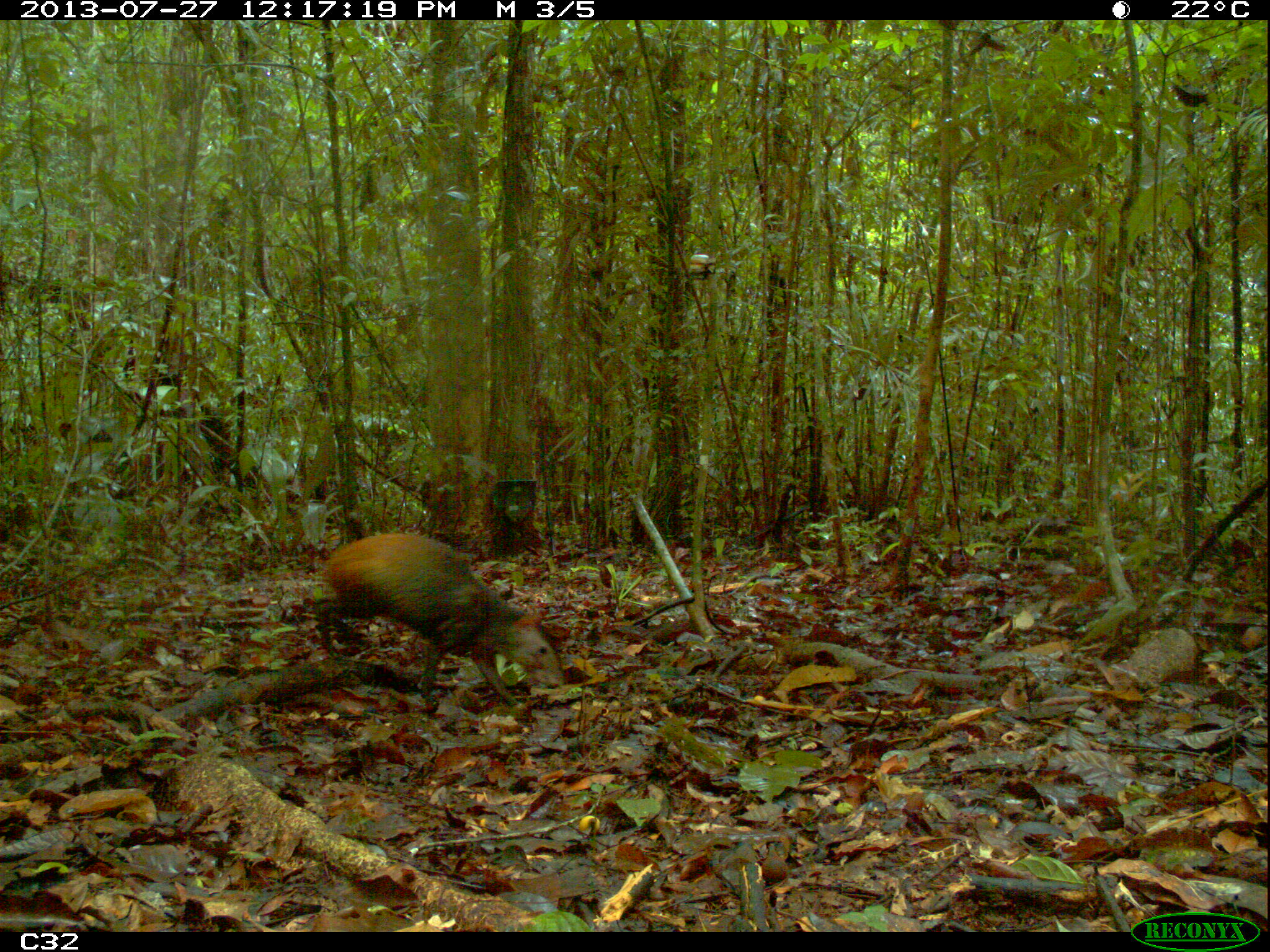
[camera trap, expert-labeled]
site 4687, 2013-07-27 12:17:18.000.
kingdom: Animalia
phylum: Chordata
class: Mammalia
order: Rodentia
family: Dasyproctidae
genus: Dasyprocta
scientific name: Dasyprocta leporina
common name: red-rumped agouti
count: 1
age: adult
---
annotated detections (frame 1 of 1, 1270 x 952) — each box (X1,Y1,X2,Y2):
dasyprocta leporina: (314,528,566,715)